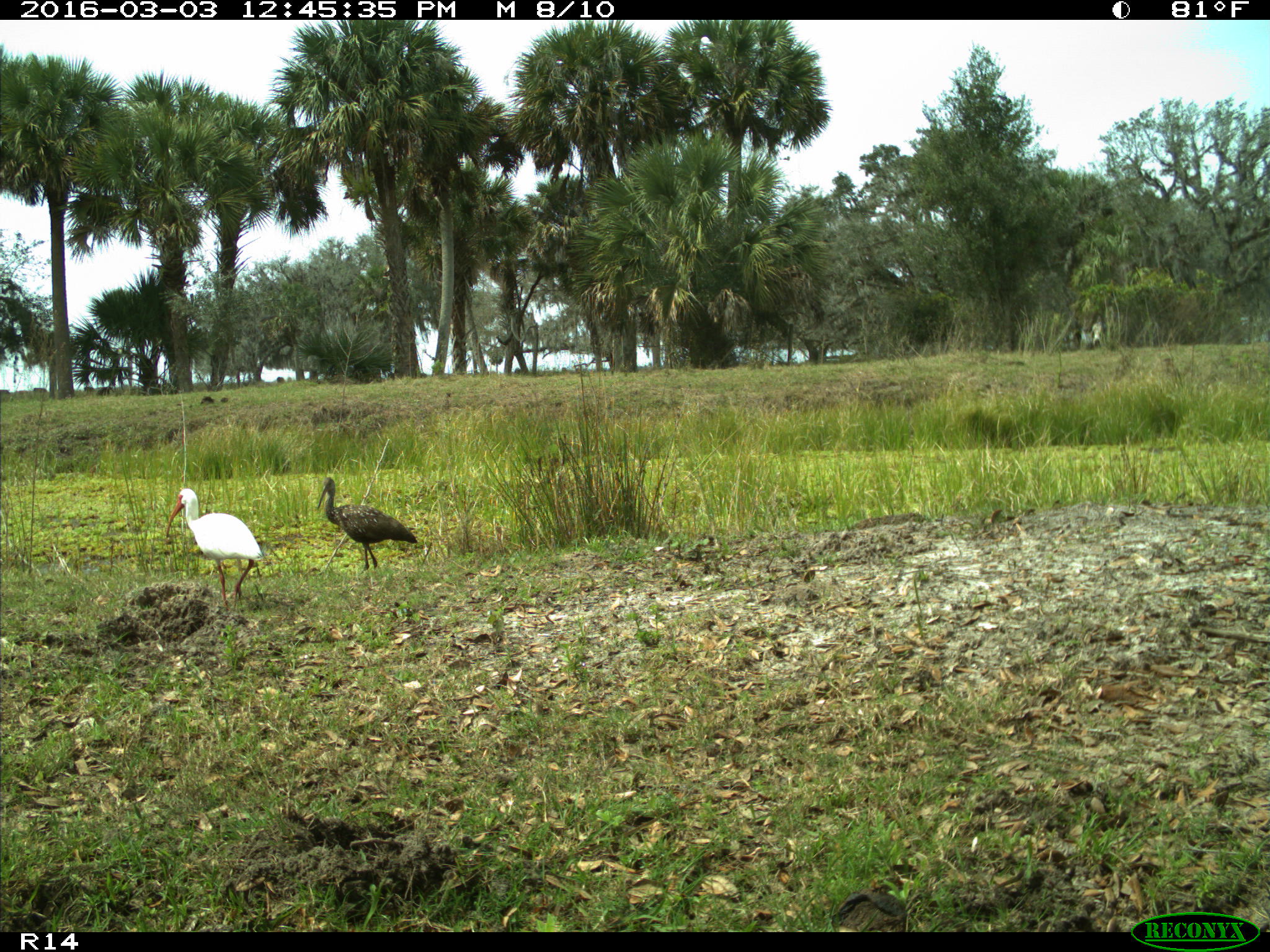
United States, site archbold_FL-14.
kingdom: Animalia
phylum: Chordata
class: Aves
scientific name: Aves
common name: birds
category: unidentified bird